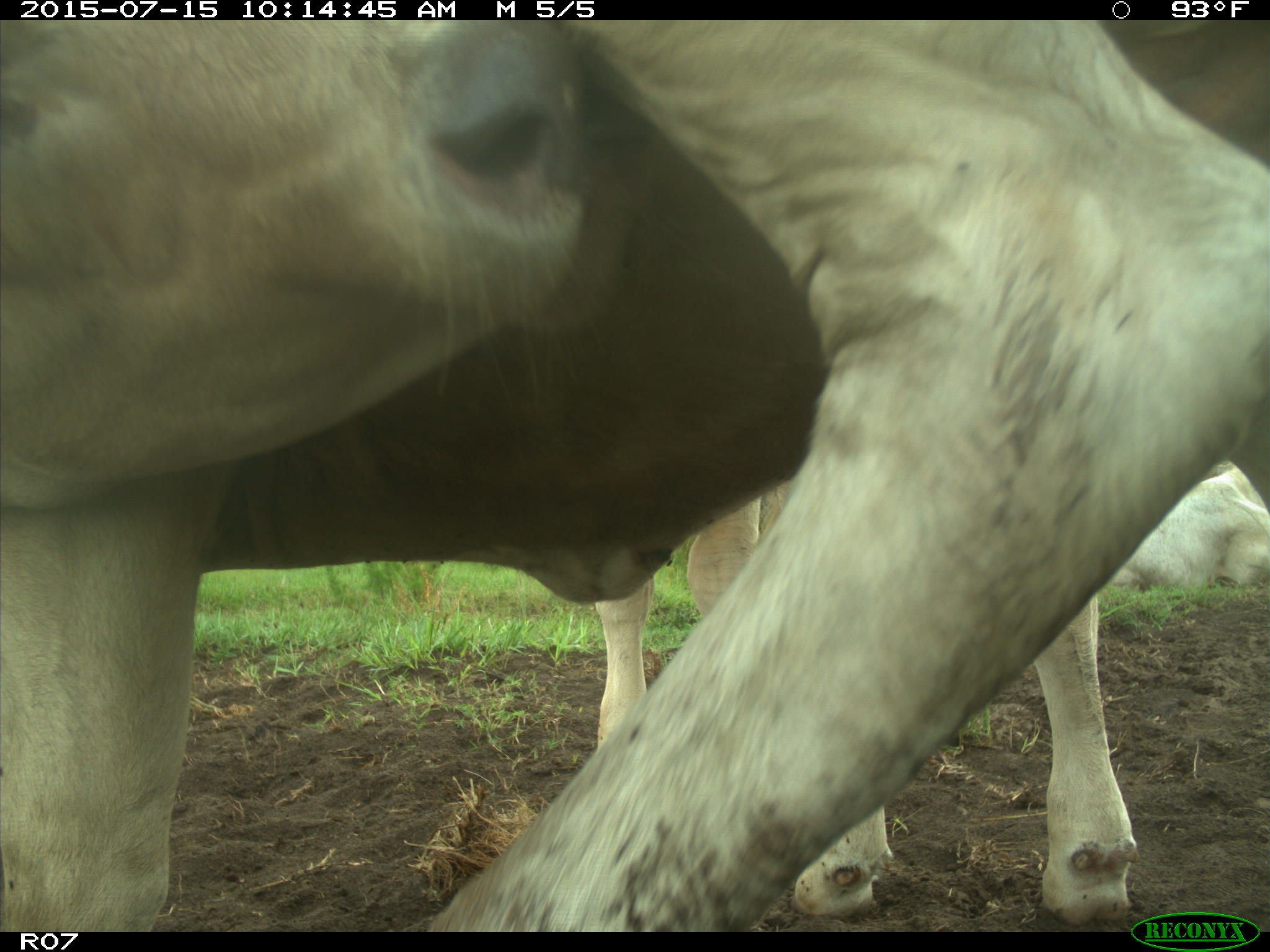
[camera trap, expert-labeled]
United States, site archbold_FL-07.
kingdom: Animalia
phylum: Chordata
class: Mammalia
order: Artiodactyla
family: Bovidae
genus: Bos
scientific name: Bos taurus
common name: domestic cow